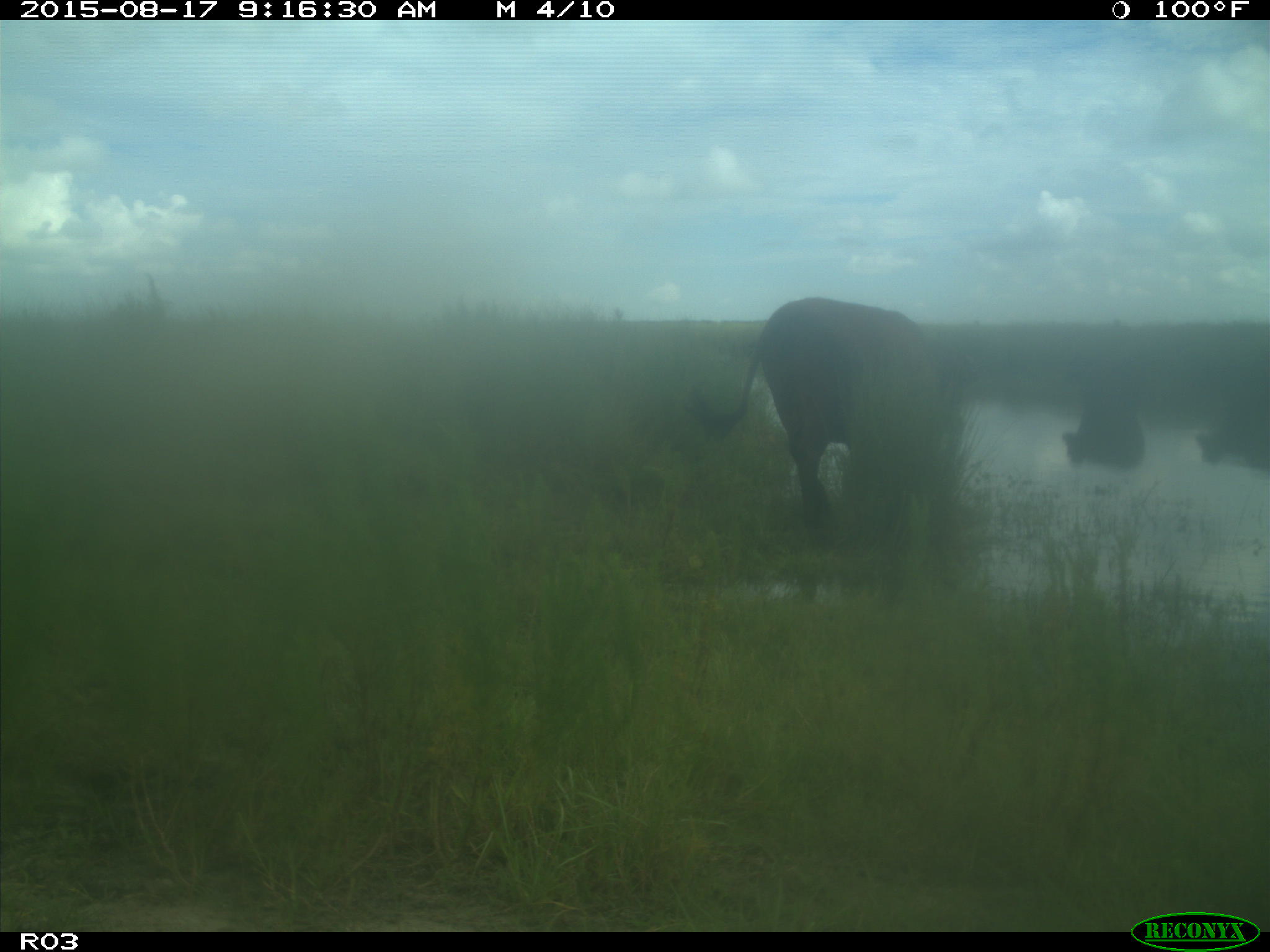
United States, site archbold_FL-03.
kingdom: Animalia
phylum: Chordata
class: Mammalia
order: Artiodactyla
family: Bovidae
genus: Bos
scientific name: Bos taurus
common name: domestic cow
Bos taurus (domestic cow).